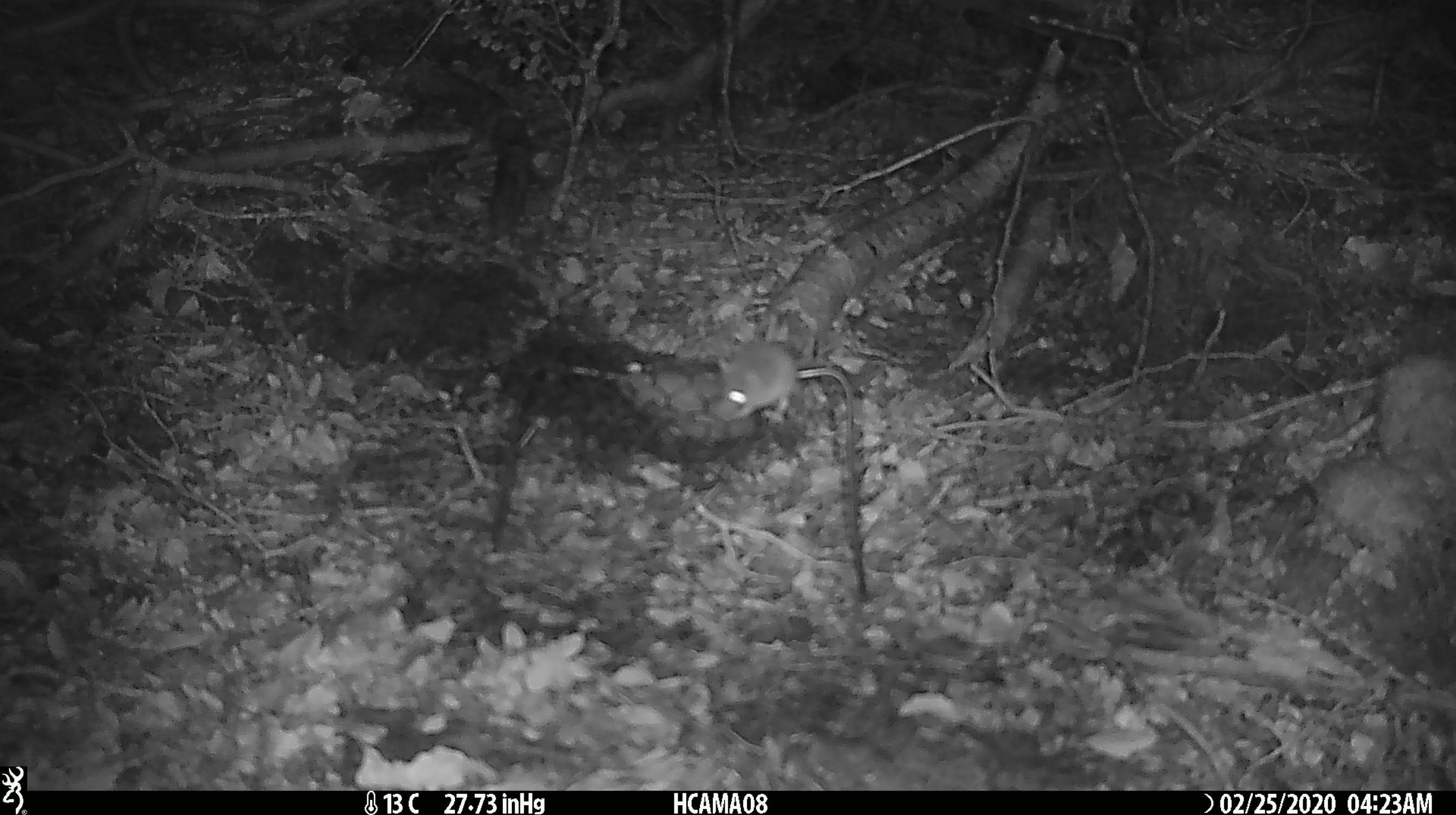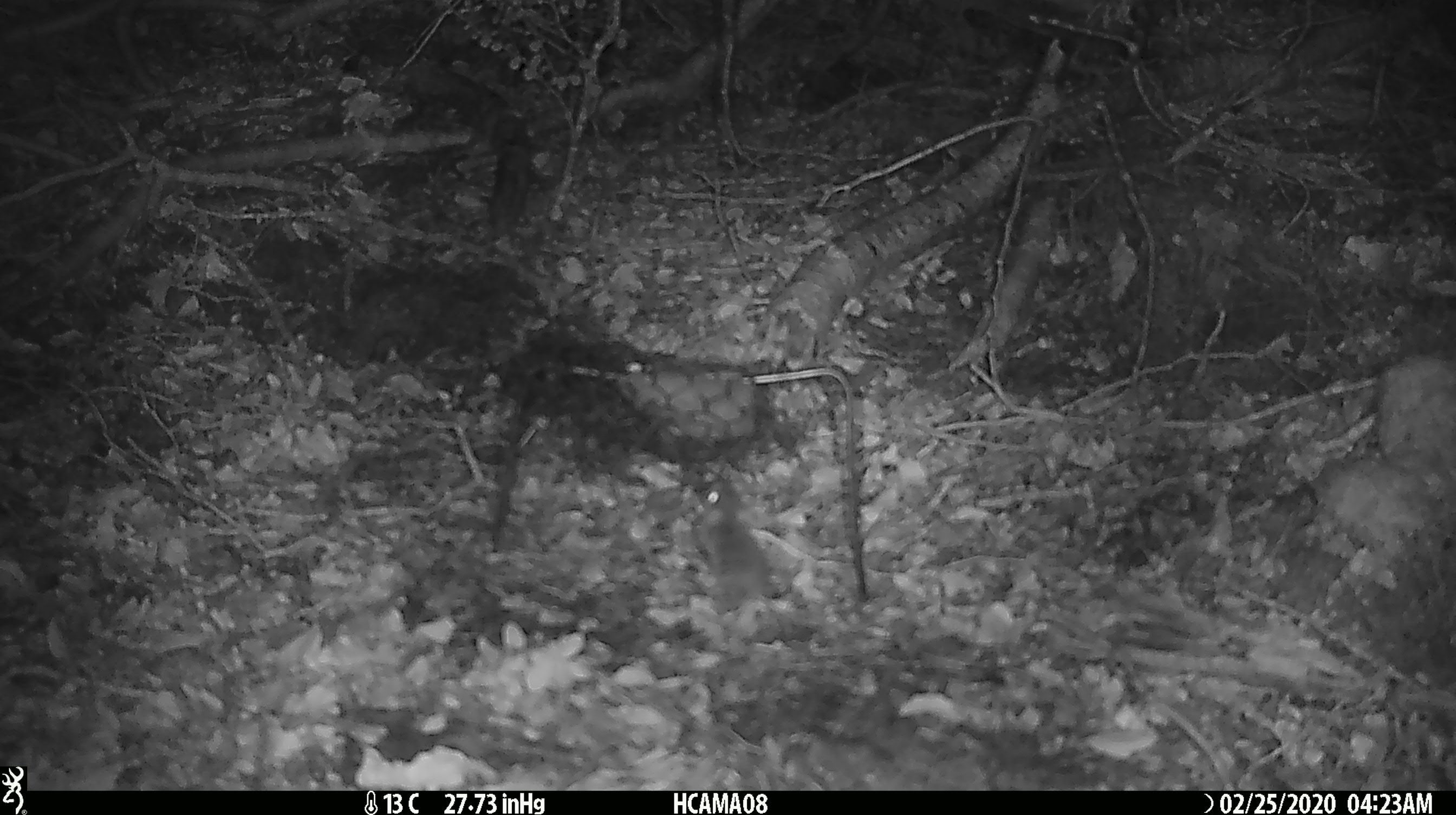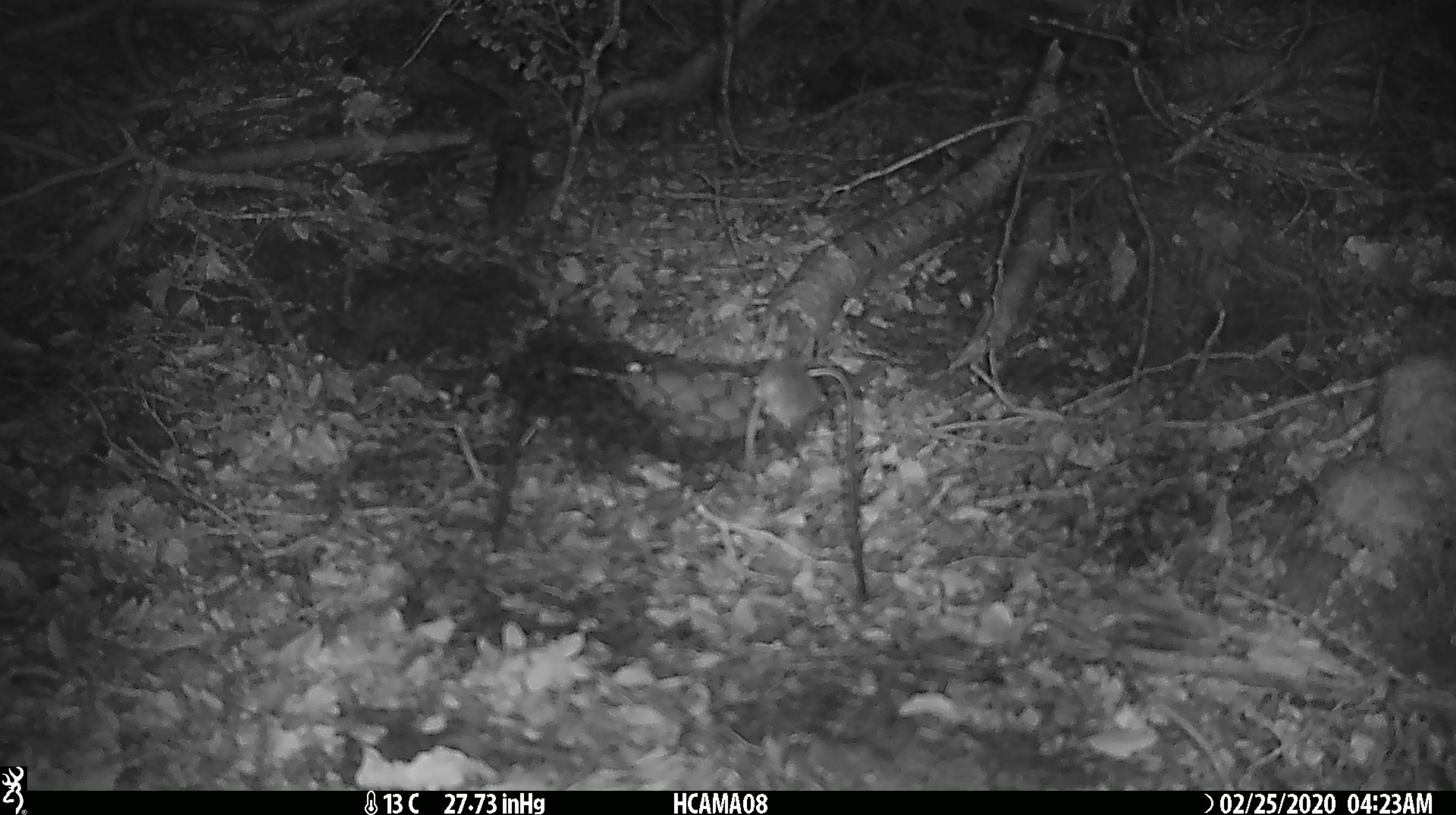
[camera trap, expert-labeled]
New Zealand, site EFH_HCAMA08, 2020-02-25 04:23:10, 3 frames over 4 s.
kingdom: Animalia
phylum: Chordata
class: Mammalia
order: Rodentia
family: Muridae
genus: Mus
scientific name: Mus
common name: mouse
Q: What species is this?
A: Mouse (Mus).